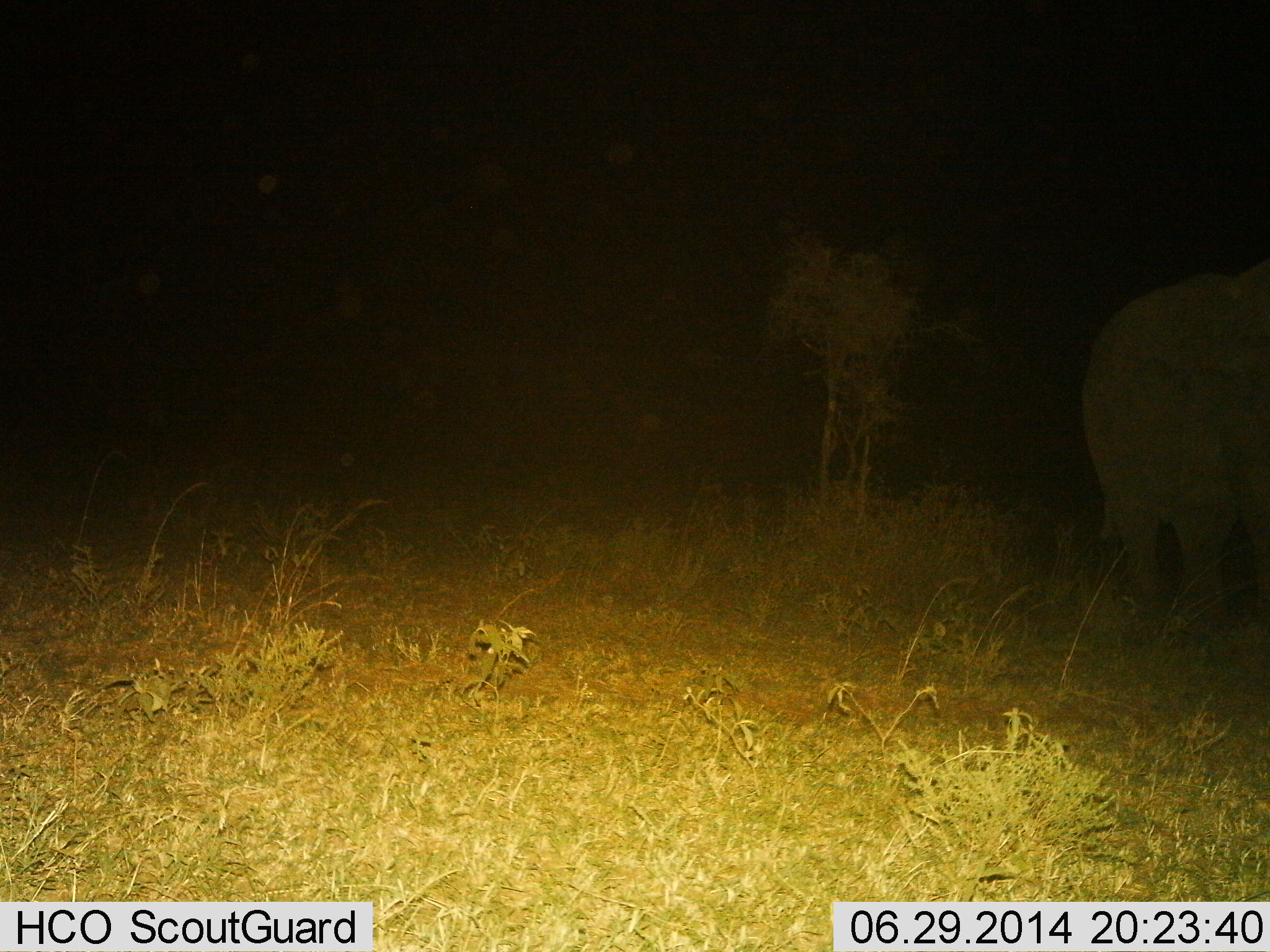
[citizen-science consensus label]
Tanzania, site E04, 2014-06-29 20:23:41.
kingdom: Animalia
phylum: Chordata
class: Mammalia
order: Proboscidea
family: Elephantidae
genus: Loxodonta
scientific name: Loxodonta africana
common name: african bush elephant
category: elephant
Elephant (african bush elephant) (Loxodonta africana), count 1. Behavior (volunteer vote fractions): standing 70%, resting 0%, moving 30%, interacting 0%. Young present (vote fraction): 0%. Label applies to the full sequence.